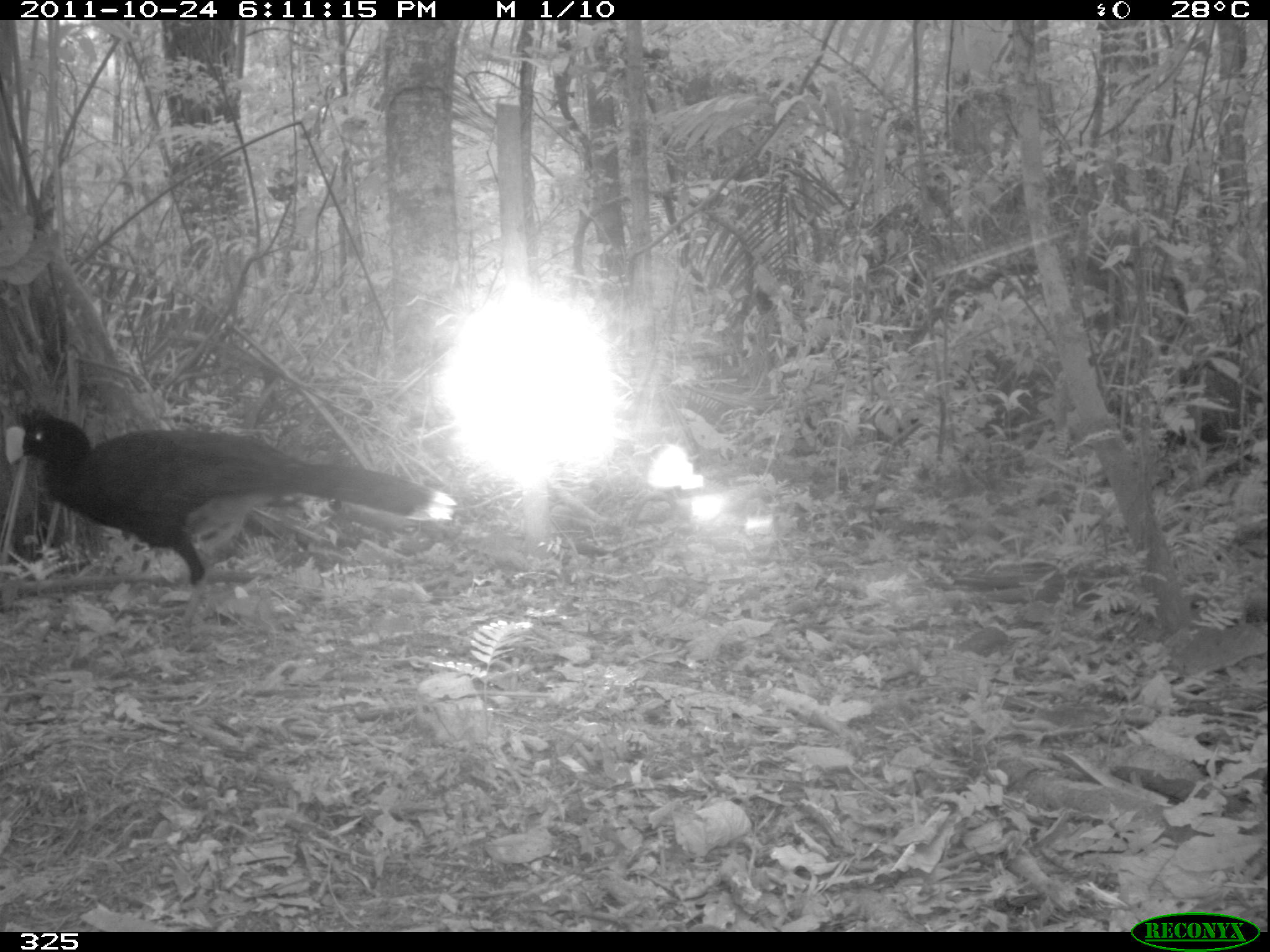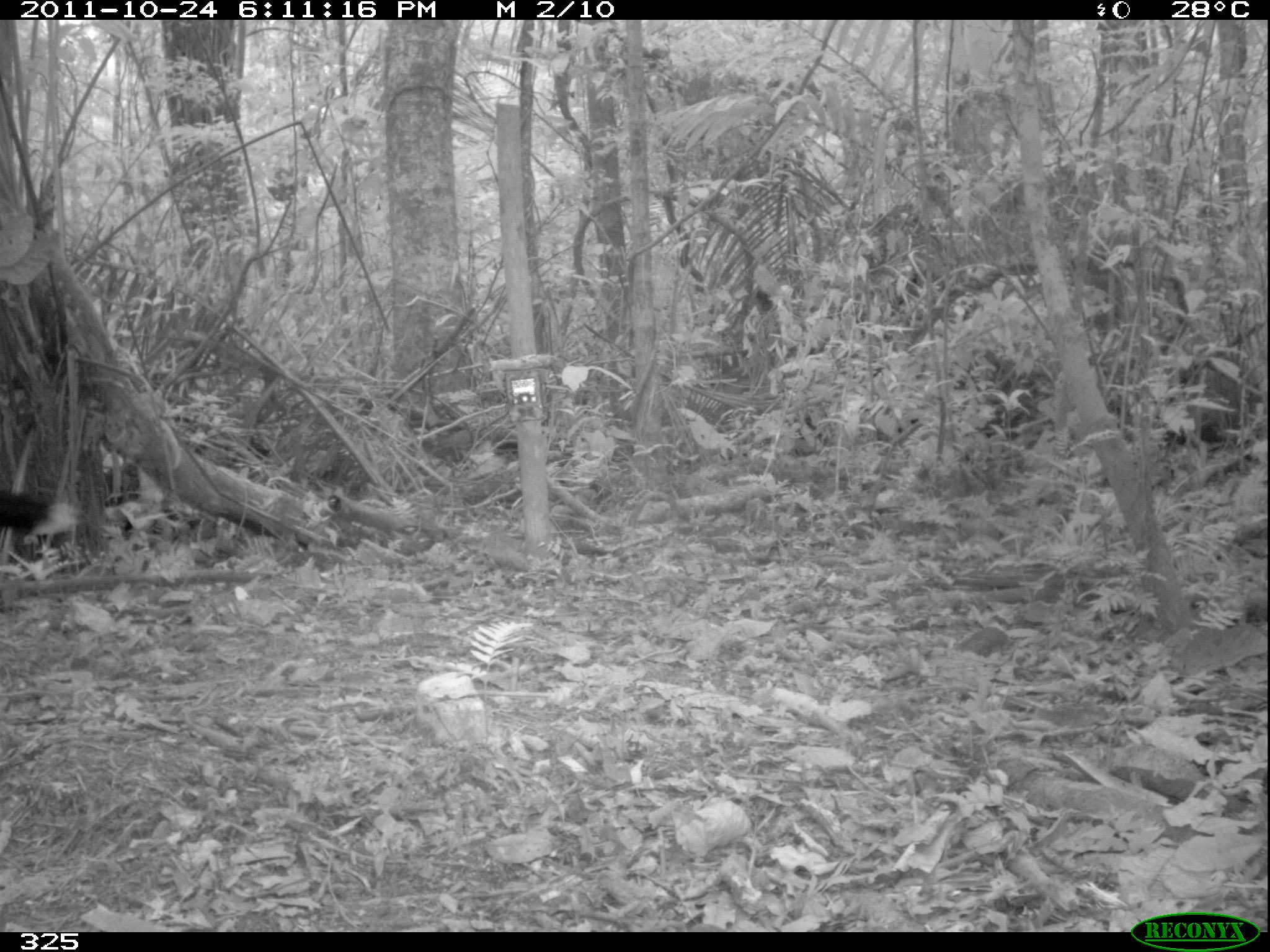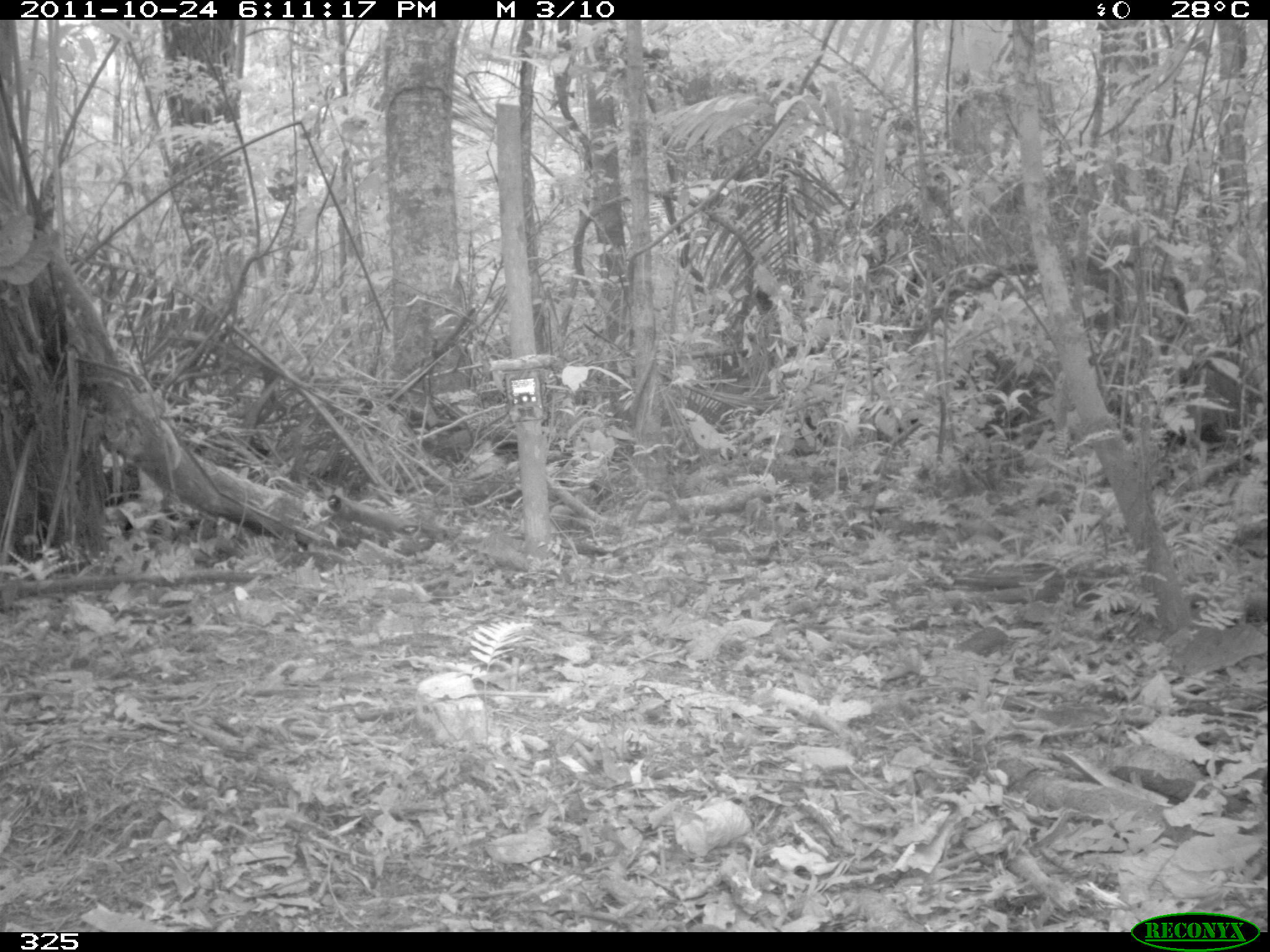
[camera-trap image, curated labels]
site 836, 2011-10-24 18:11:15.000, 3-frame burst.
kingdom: Animalia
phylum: Chordata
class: Aves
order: Galliformes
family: Cracidae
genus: Mitu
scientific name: Mitu tuberosum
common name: razor-billed curassow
Mitu tuberosum (razor-billed curassow).